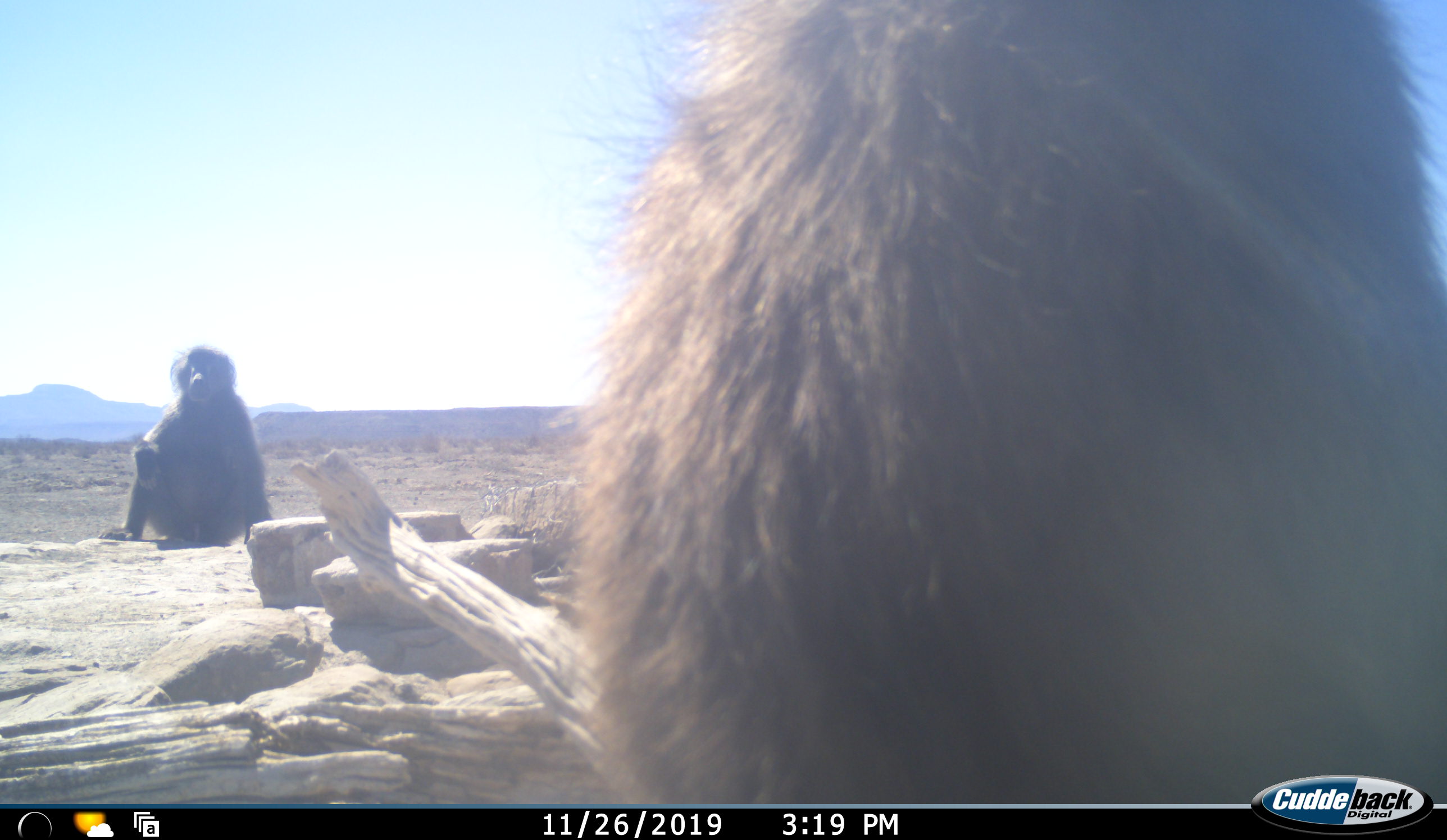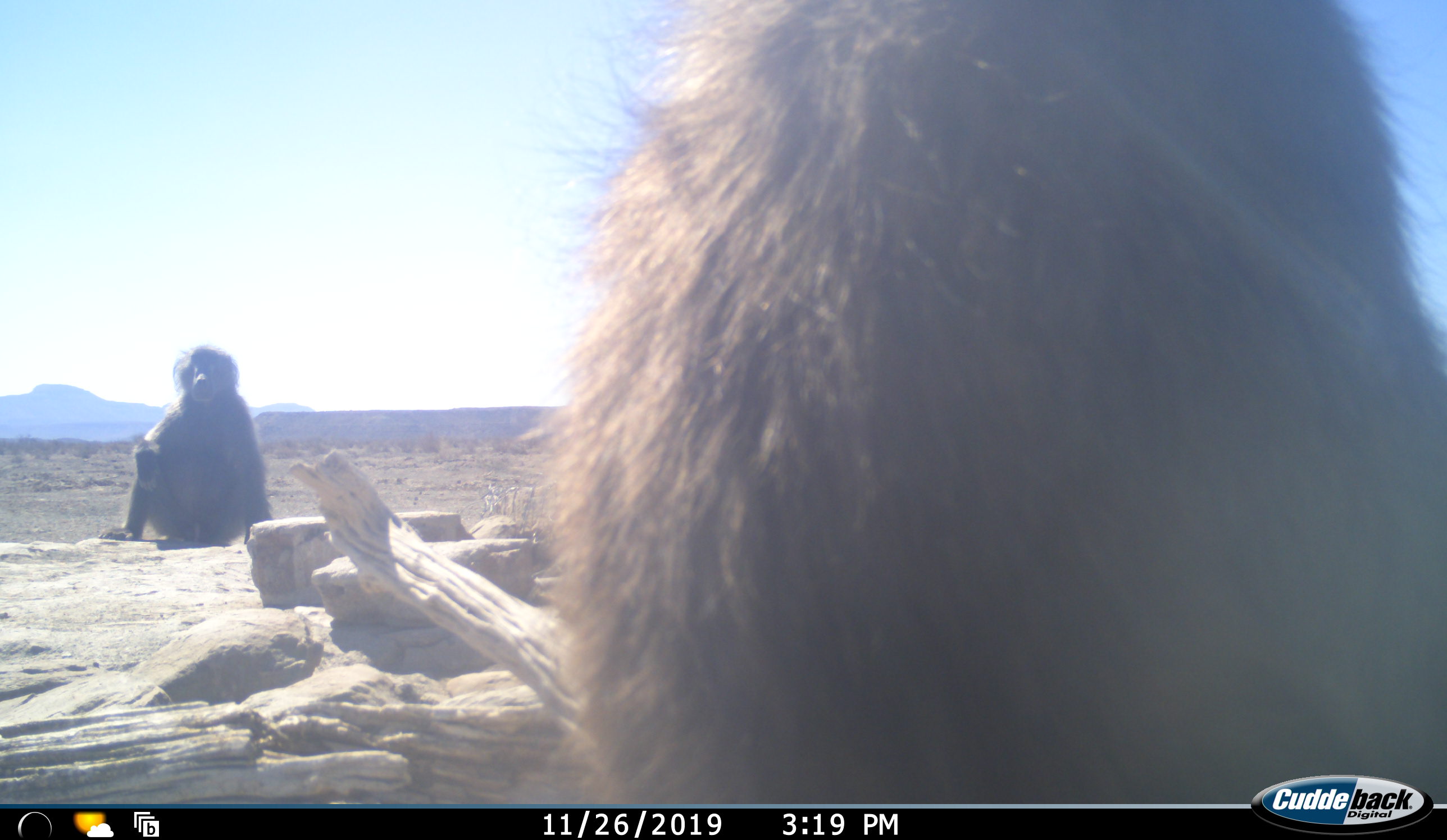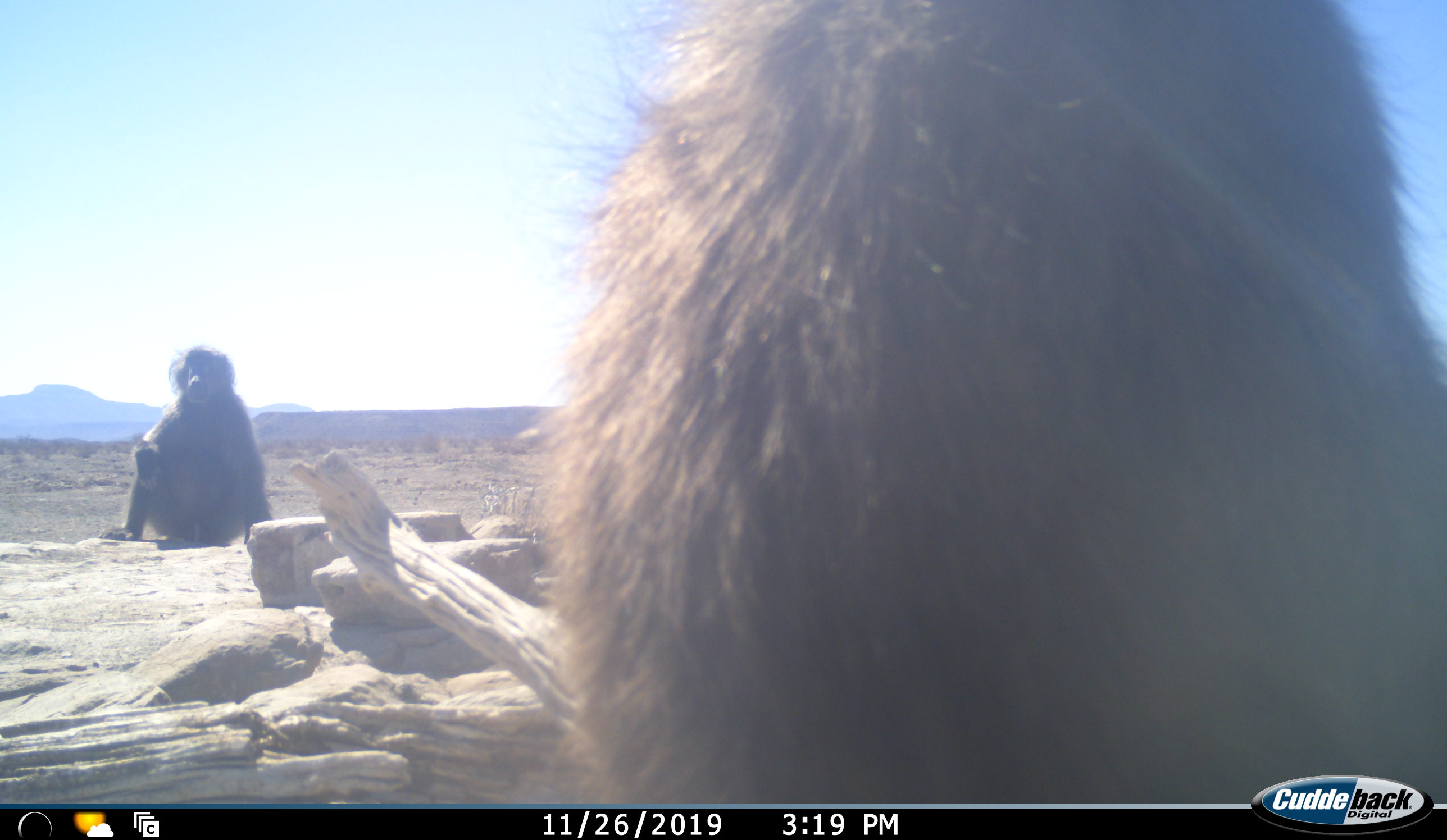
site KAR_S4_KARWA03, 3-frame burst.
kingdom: Animalia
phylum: Chordata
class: Mammalia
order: Primates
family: Cercopithecidae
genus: Papio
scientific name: Papio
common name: baboon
Baboon (Papio), count 2. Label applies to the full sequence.